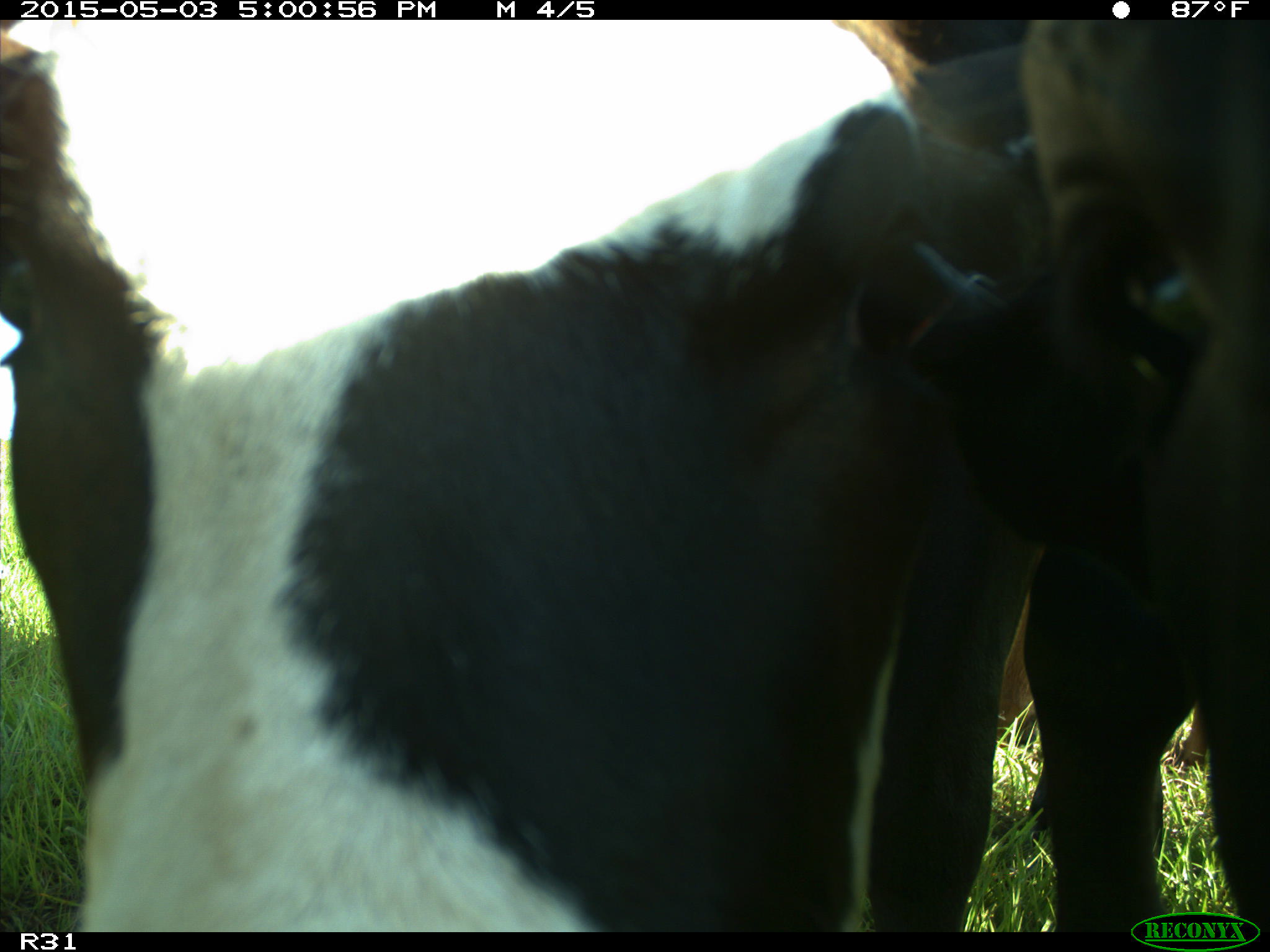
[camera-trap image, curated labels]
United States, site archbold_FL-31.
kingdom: Animalia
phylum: Chordata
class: Mammalia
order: Artiodactyla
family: Bovidae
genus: Bos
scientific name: Bos taurus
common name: domestic cow